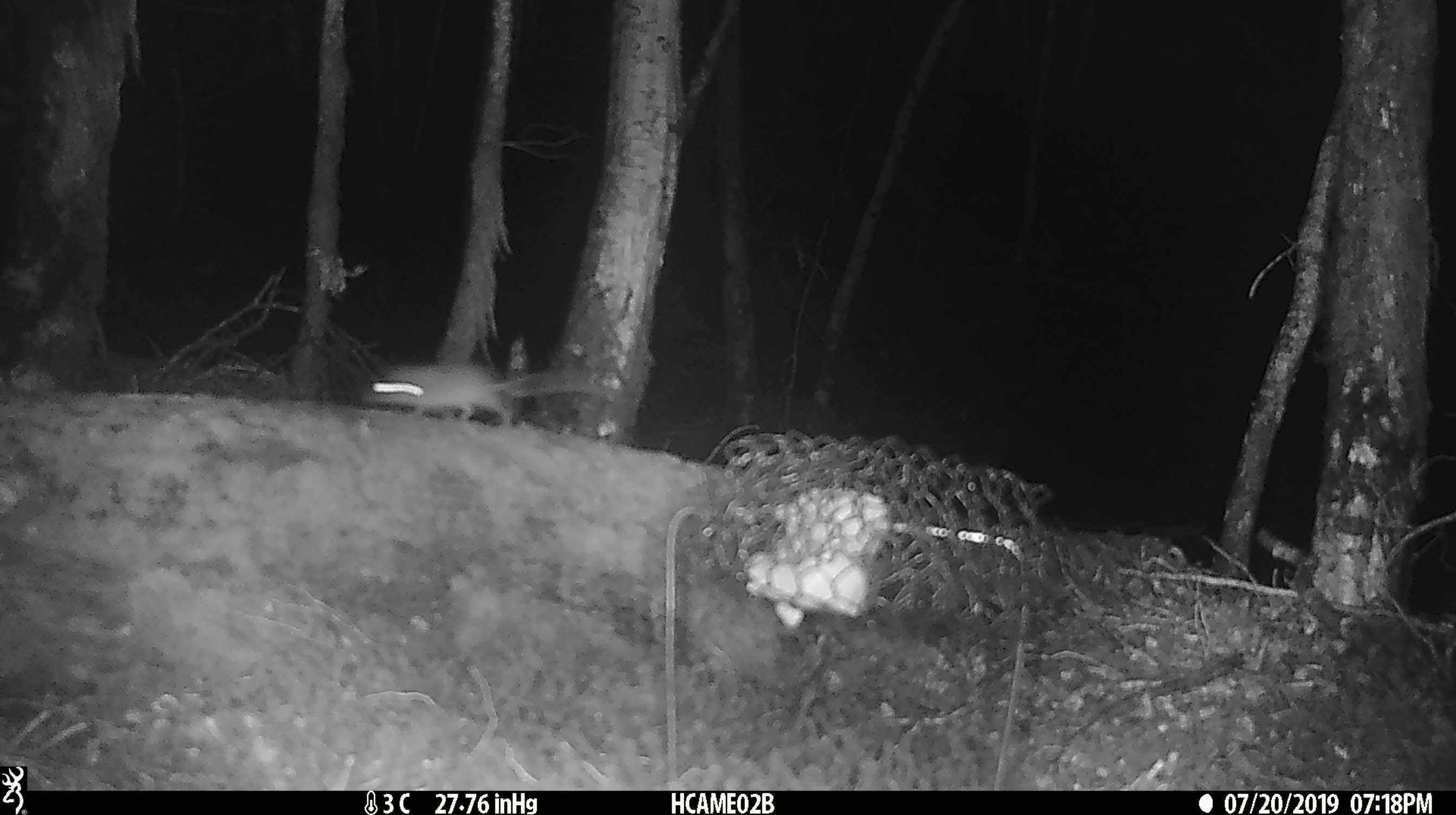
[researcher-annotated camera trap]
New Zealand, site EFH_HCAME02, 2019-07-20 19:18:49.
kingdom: Animalia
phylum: Chordata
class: Mammalia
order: Rodentia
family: Muridae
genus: Mus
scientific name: Mus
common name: mouse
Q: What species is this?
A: Mouse (Mus).